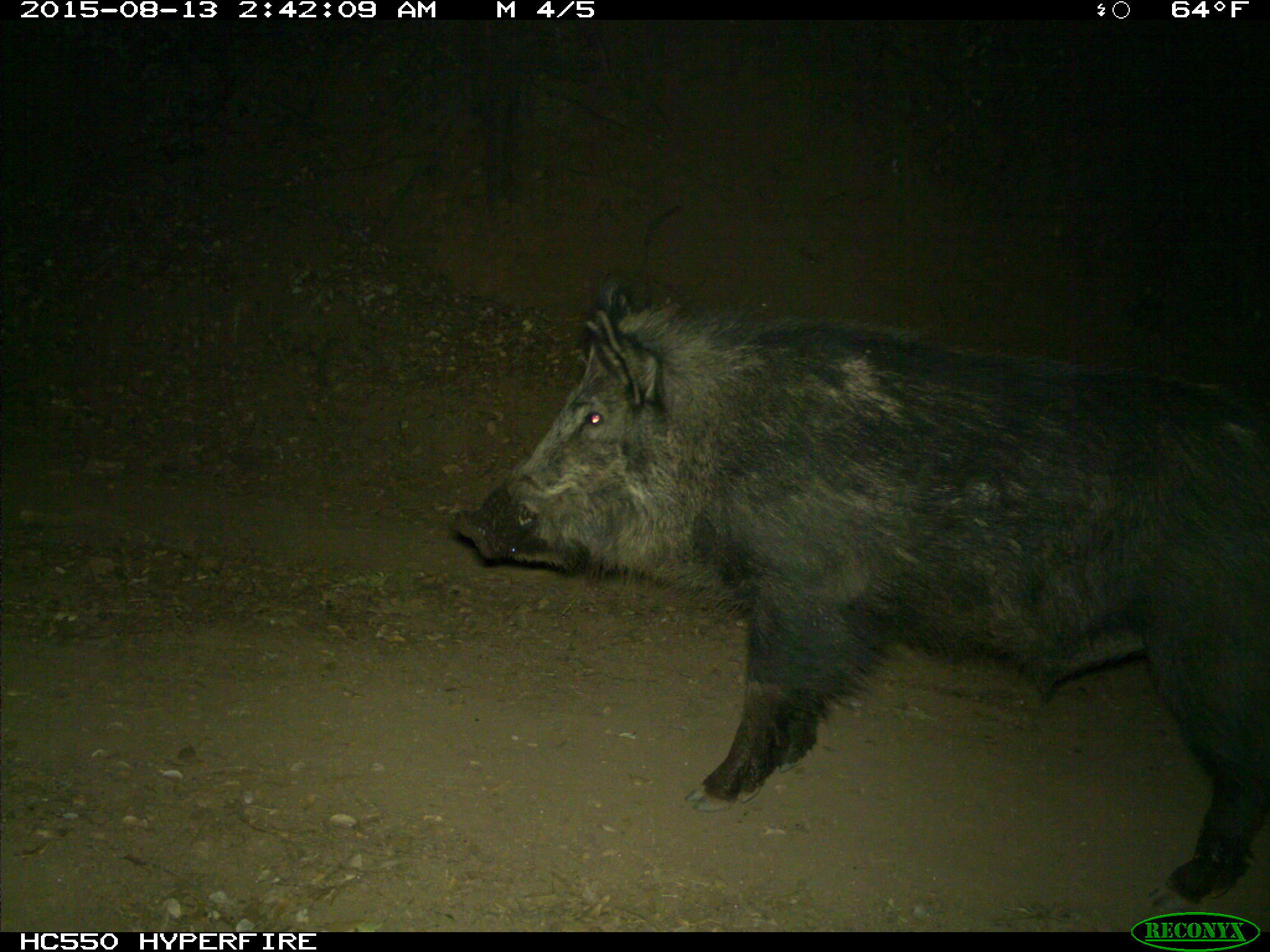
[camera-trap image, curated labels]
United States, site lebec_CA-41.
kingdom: Animalia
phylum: Chordata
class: Mammalia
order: Artiodactyla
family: Suidae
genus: Sus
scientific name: Sus scrofa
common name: wild boar